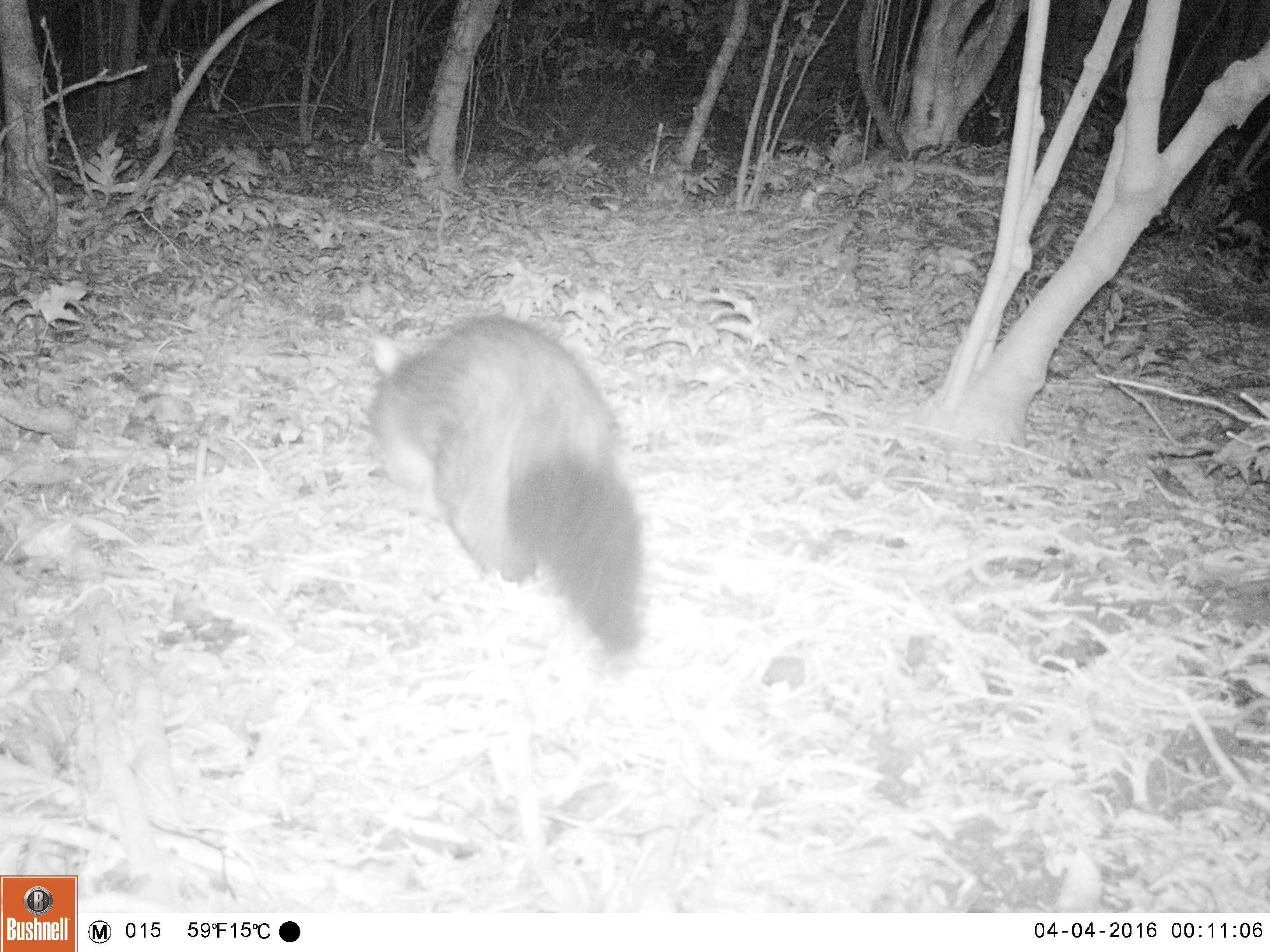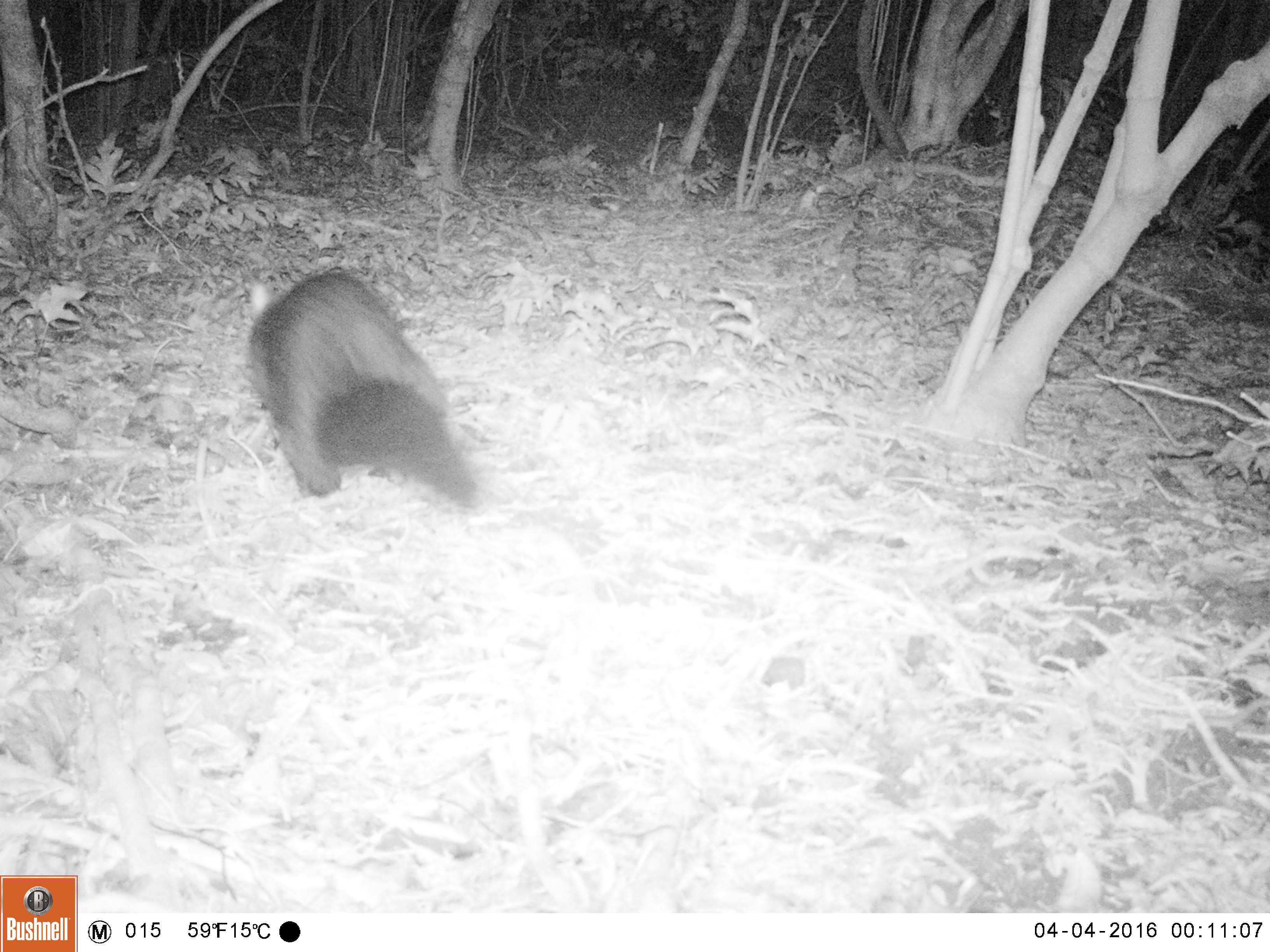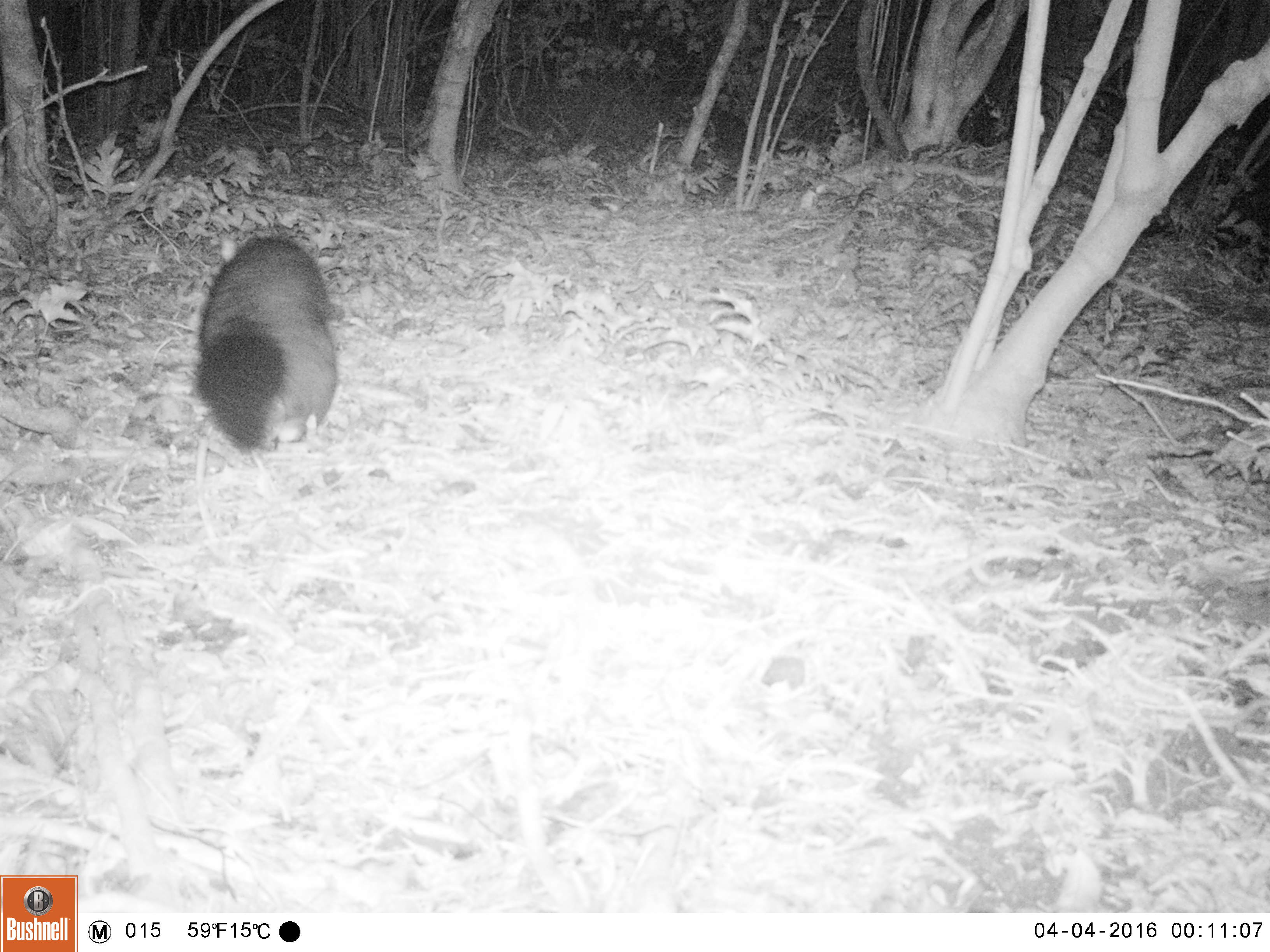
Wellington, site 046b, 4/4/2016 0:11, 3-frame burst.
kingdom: Animalia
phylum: Chordata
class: Mammalia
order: Didelphimorphia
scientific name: Didelphimorphia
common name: possum